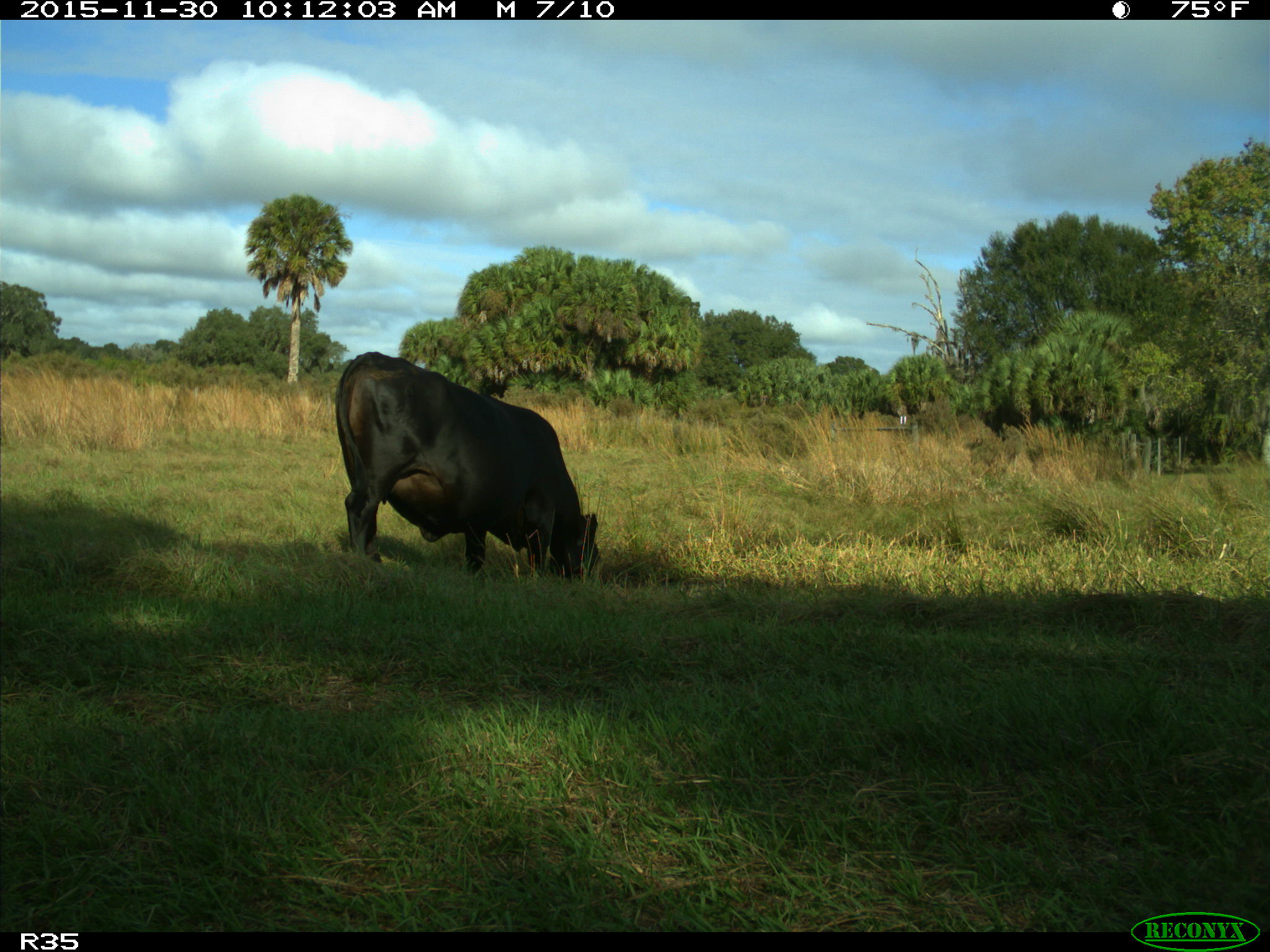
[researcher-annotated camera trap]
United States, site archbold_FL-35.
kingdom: Animalia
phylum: Chordata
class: Mammalia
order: Artiodactyla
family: Bovidae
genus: Bos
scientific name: Bos taurus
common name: domestic cow